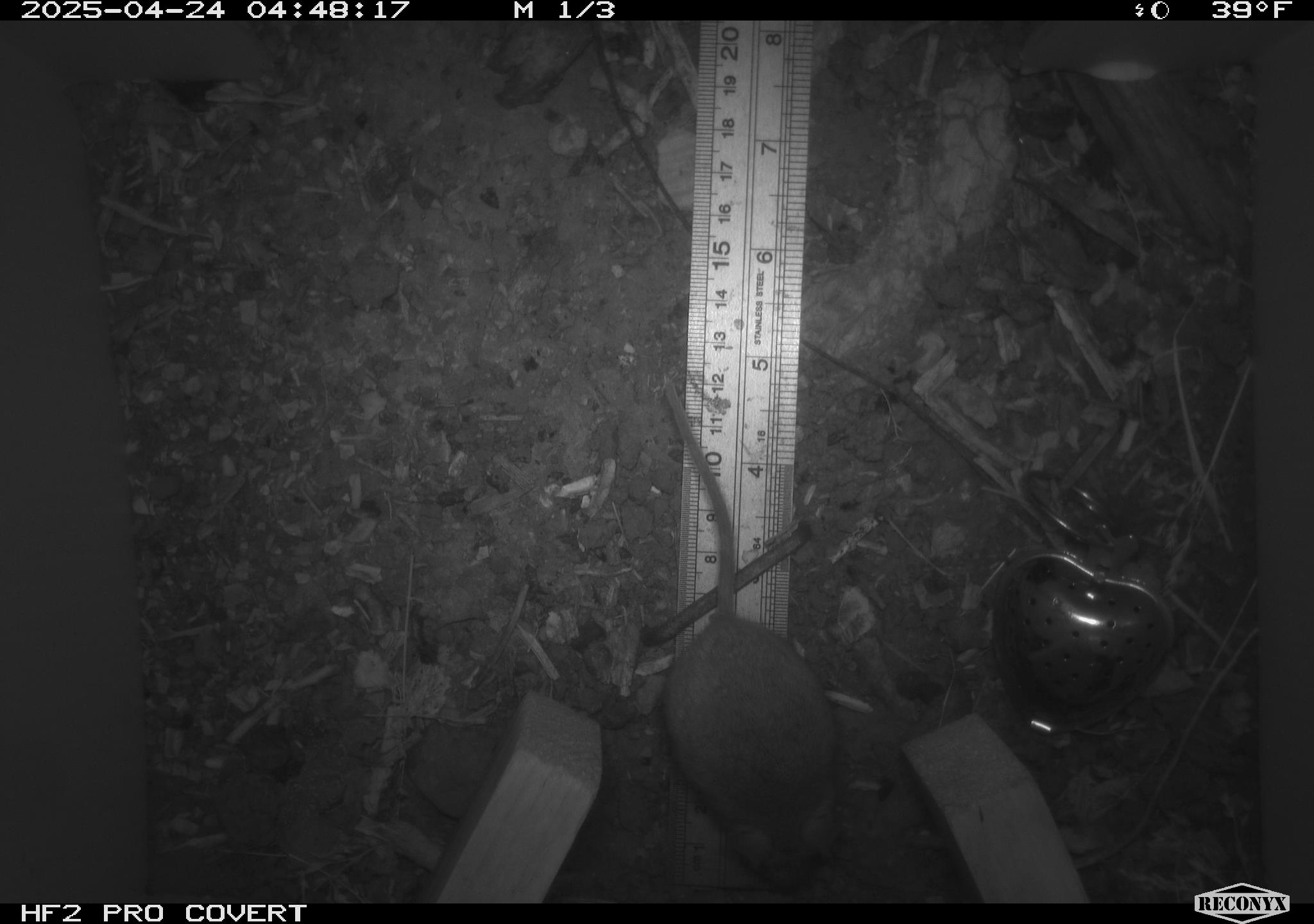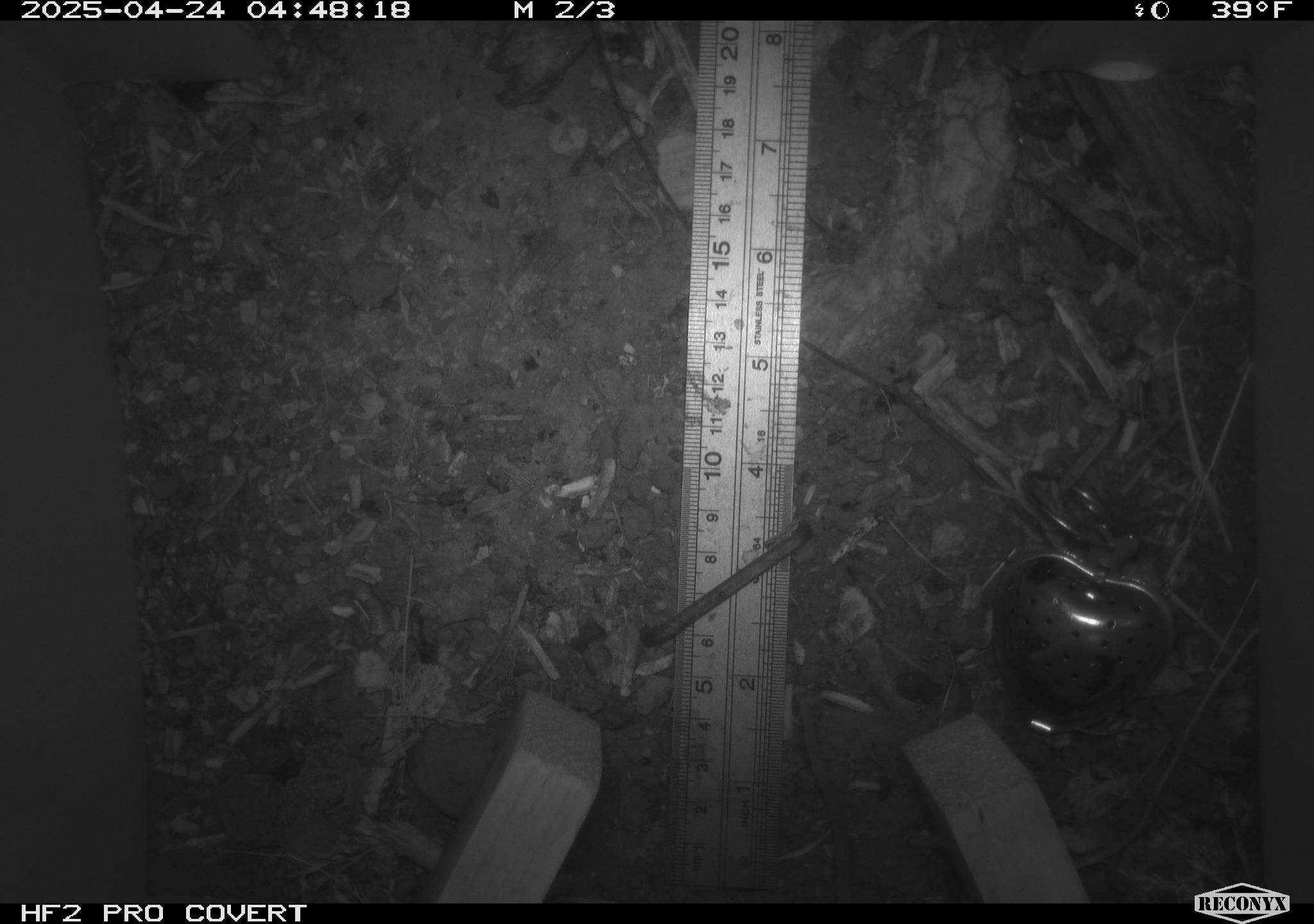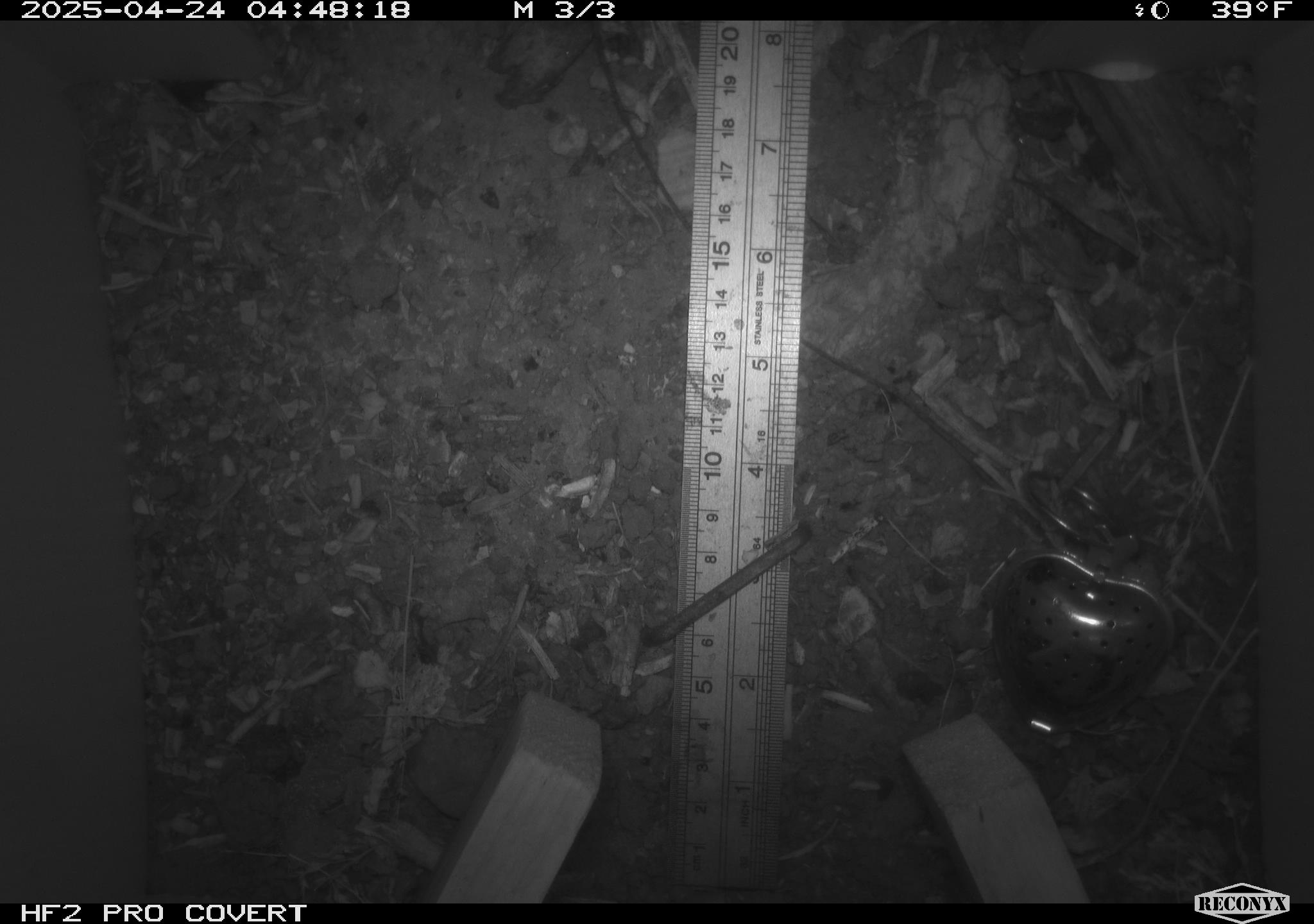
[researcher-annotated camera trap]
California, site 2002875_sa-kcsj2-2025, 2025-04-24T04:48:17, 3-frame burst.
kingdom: Animalia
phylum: Chordata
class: Mammalia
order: Rodentia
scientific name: Rodentia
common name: rodent